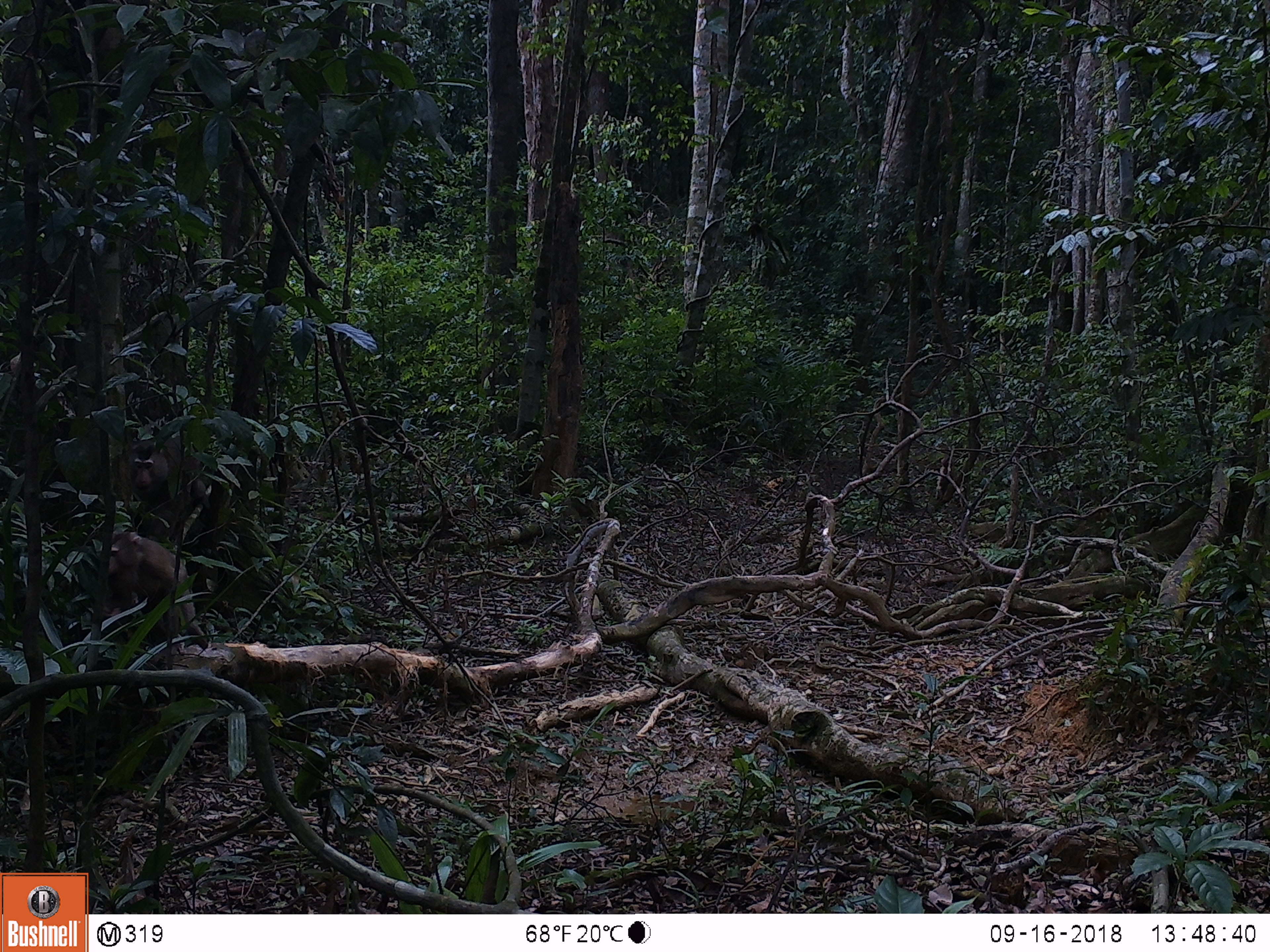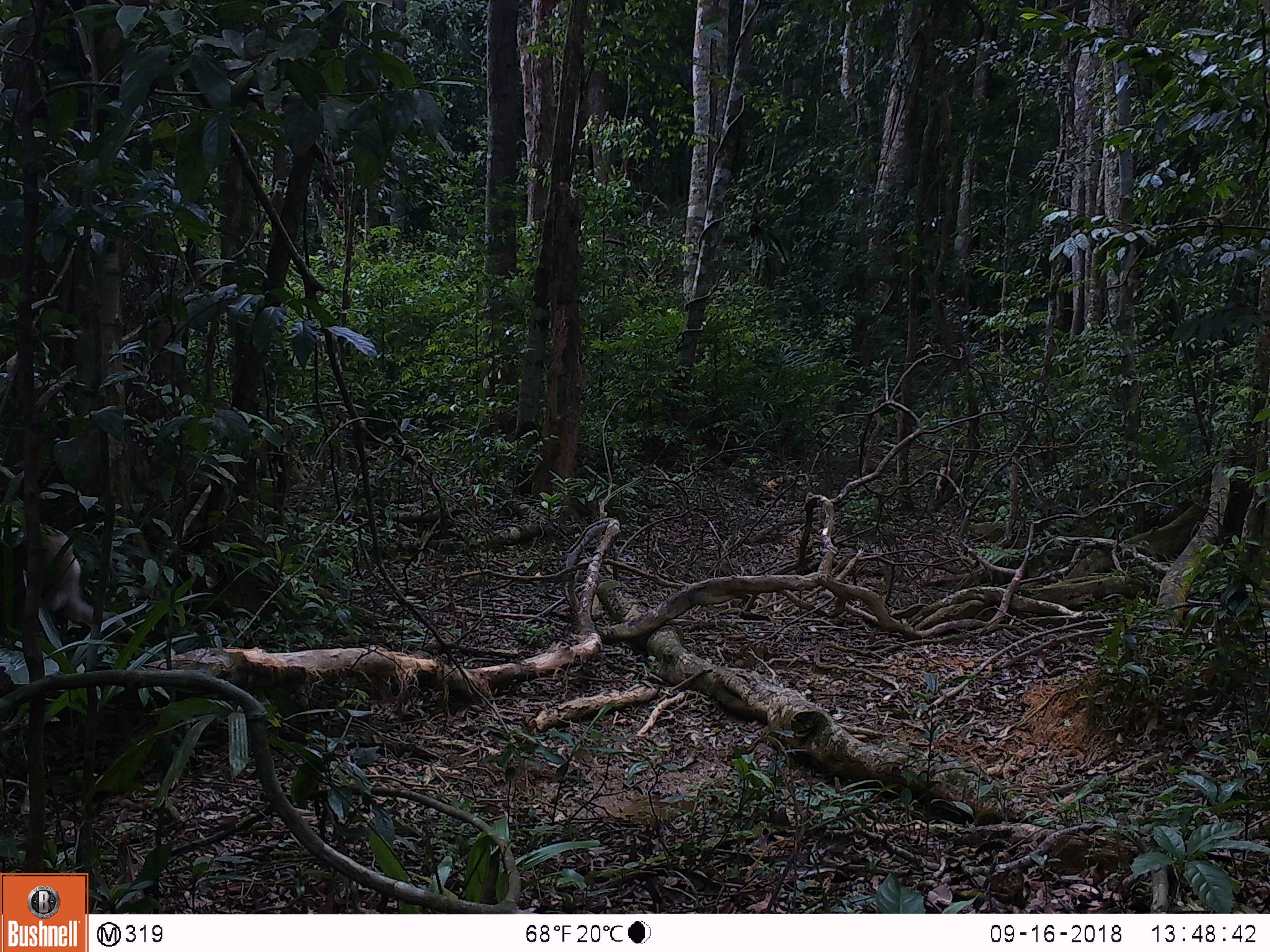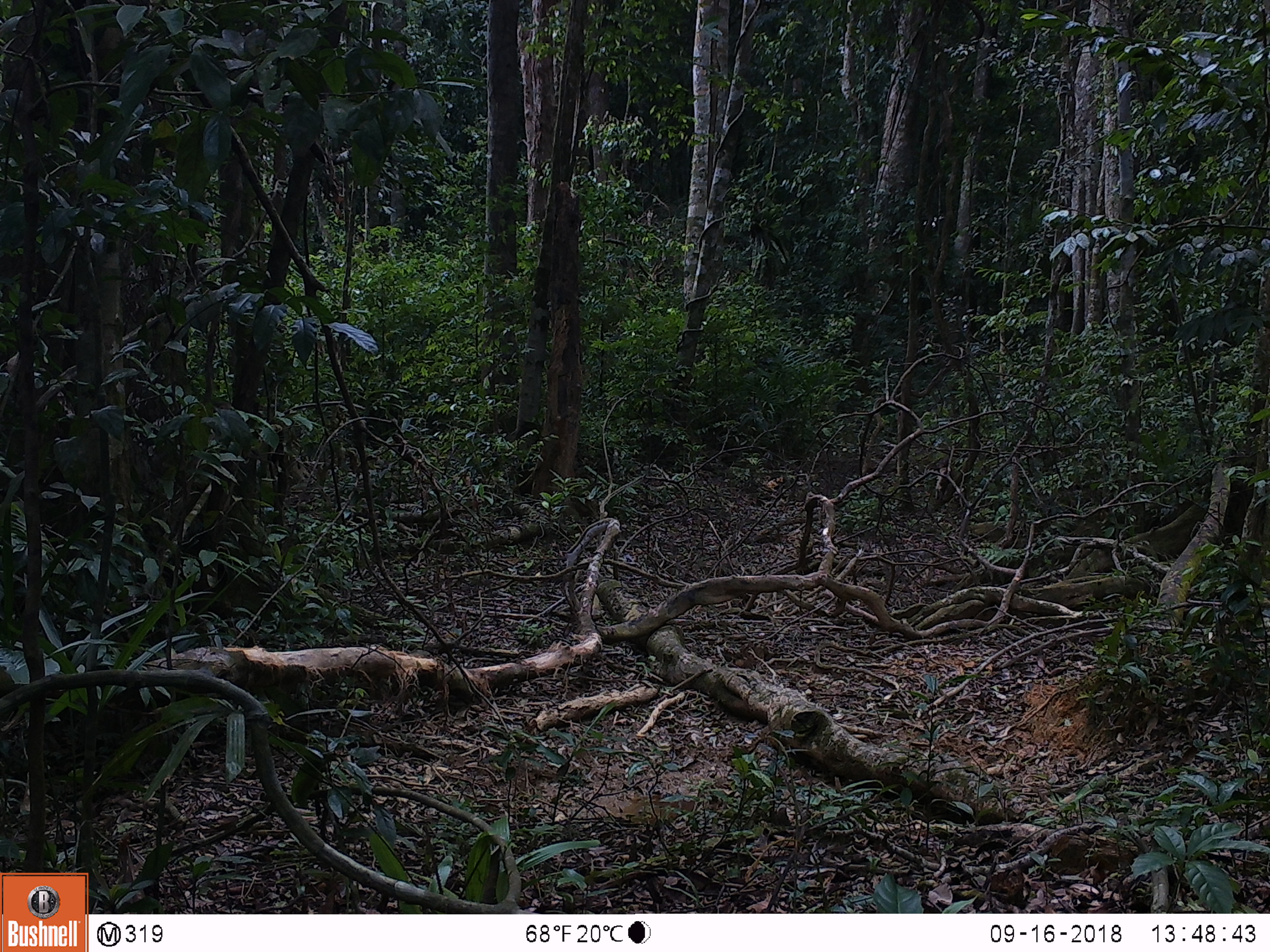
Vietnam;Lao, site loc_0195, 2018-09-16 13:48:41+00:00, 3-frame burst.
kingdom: Animalia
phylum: Chordata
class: Mammalia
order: Primates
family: Cercopithecidae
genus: Macaca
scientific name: Macaca nemestrina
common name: pig-tailed macaque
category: pig tailed macaque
Pig tailed macaque (pig-tailed macaque) (Macaca nemestrina). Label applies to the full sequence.